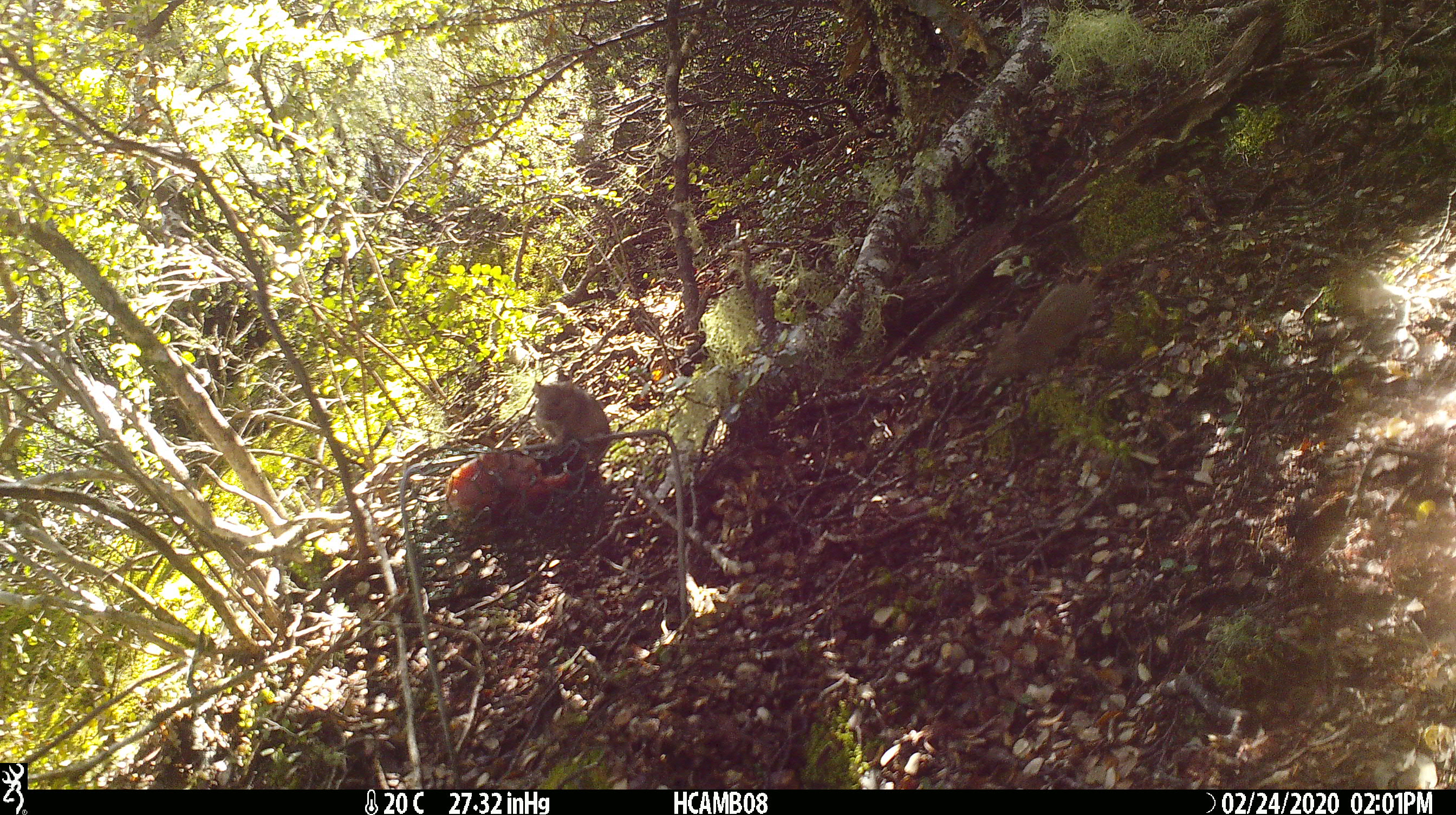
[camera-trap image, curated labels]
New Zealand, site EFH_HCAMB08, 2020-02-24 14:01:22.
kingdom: Animalia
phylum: Chordata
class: Mammalia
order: Rodentia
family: Muridae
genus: Mus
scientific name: Mus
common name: mouse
Mouse (Mus).